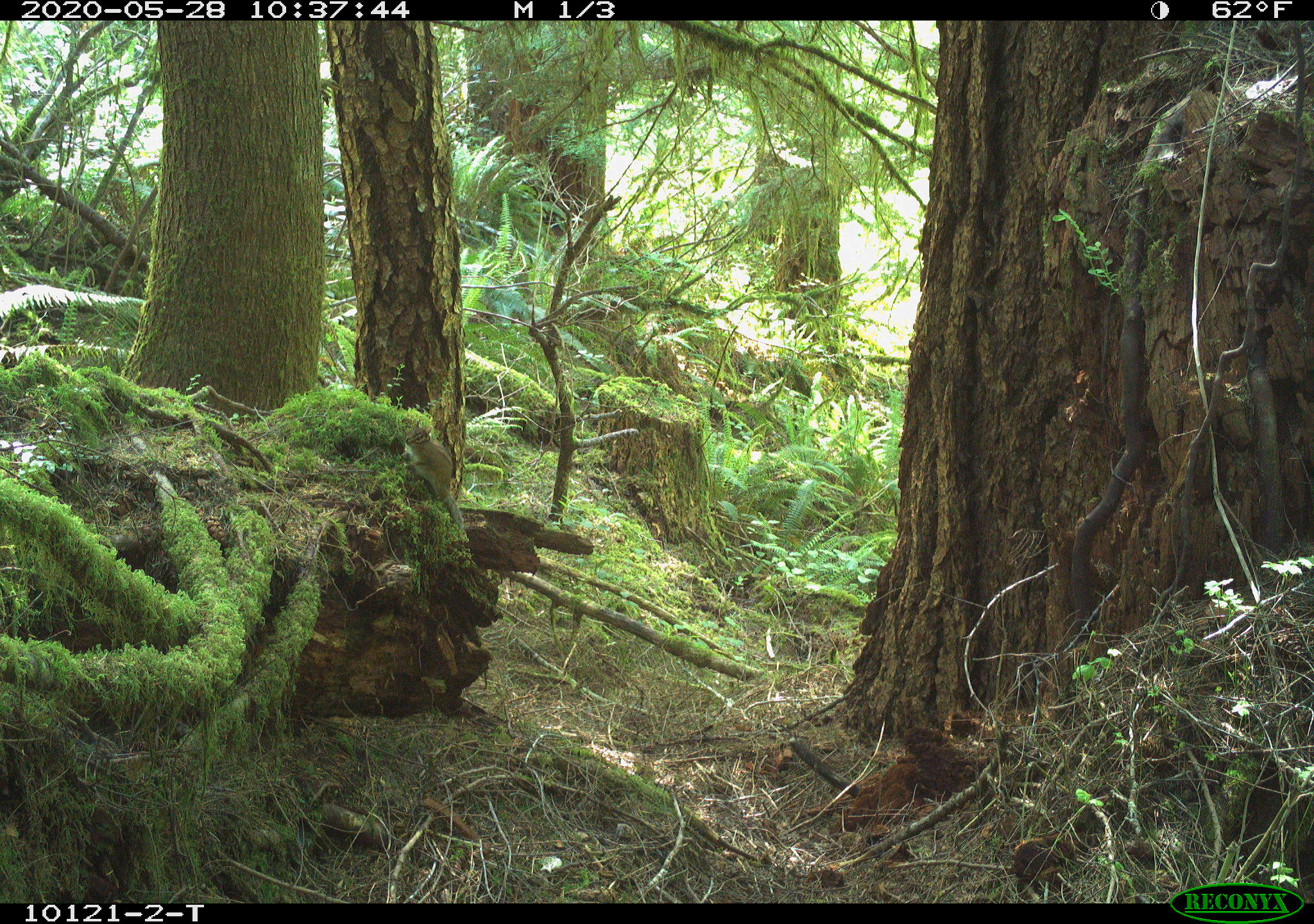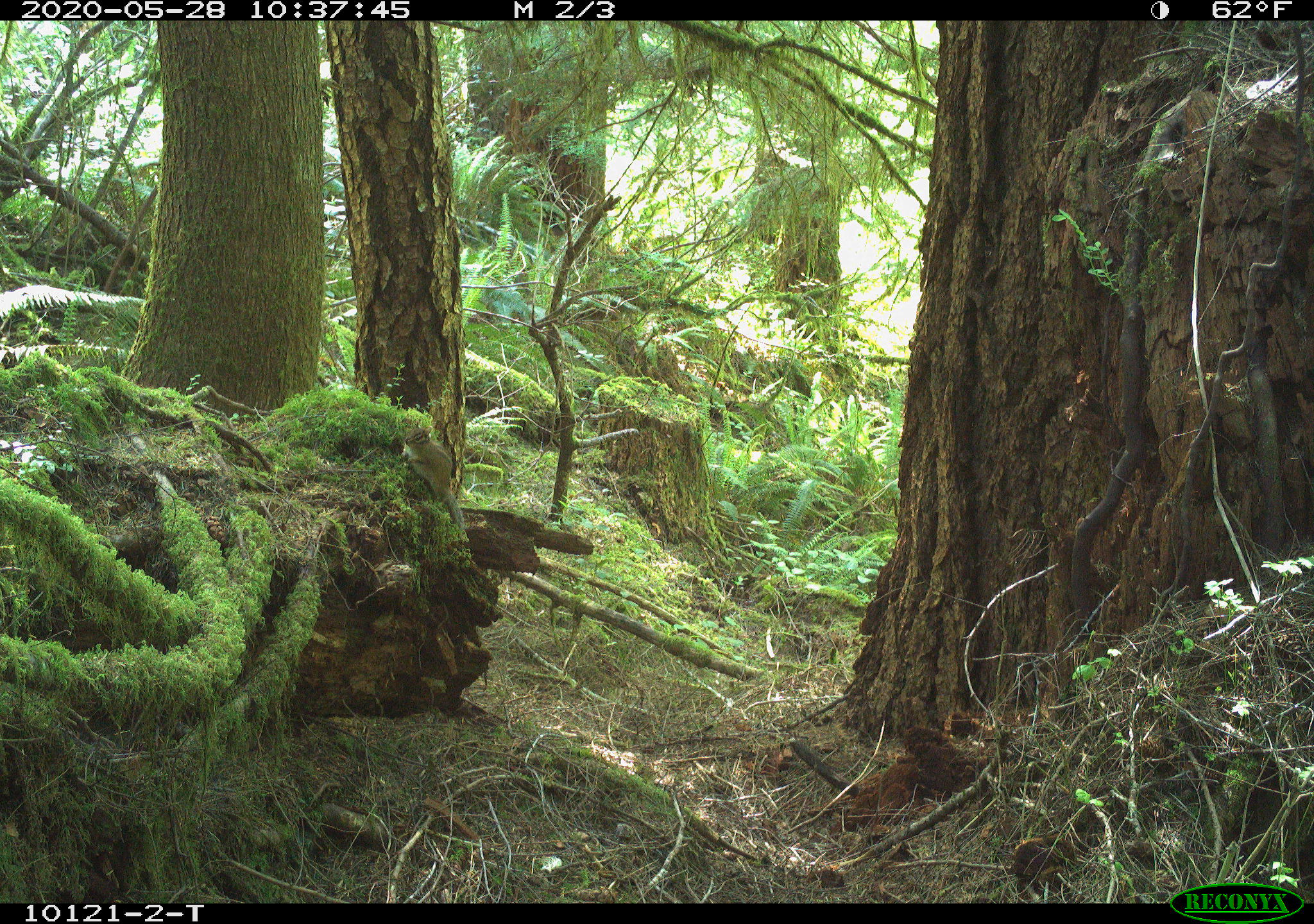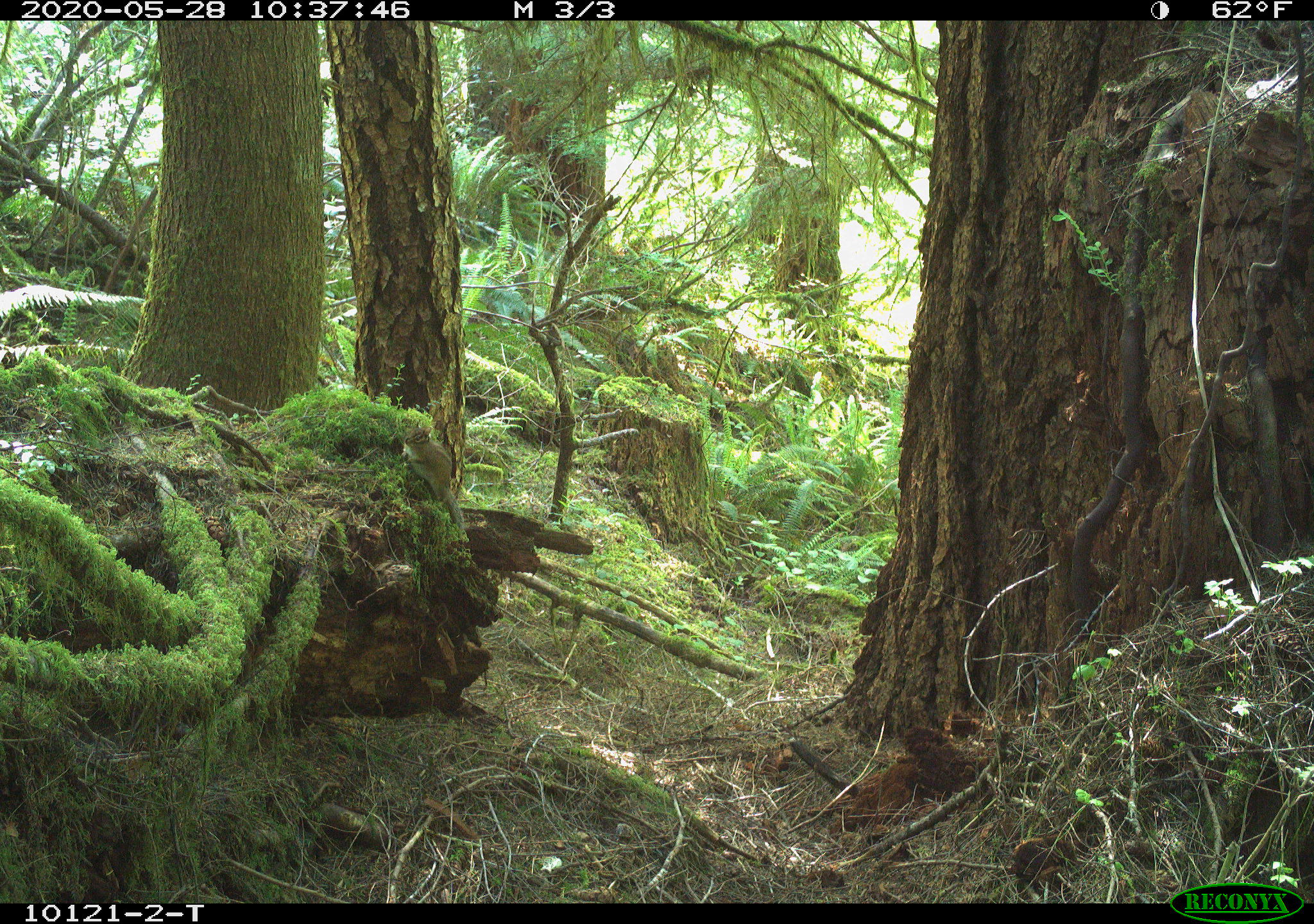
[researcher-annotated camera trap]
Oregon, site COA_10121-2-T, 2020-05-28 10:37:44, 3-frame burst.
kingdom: Animalia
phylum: Chordata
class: Mammalia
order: Rodentia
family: Sciuridae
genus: Neotamias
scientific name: Neotamias townsendii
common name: townsend's chipmunk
Townsend's chipmunk (Neotamias townsendii).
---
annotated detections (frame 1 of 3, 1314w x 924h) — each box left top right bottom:
townsend's chipmunk: 400 417 462 529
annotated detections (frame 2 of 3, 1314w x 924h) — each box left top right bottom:
townsend's chipmunk: 396 416 464 529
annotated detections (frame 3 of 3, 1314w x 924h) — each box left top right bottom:
townsend's chipmunk: 396 418 458 523